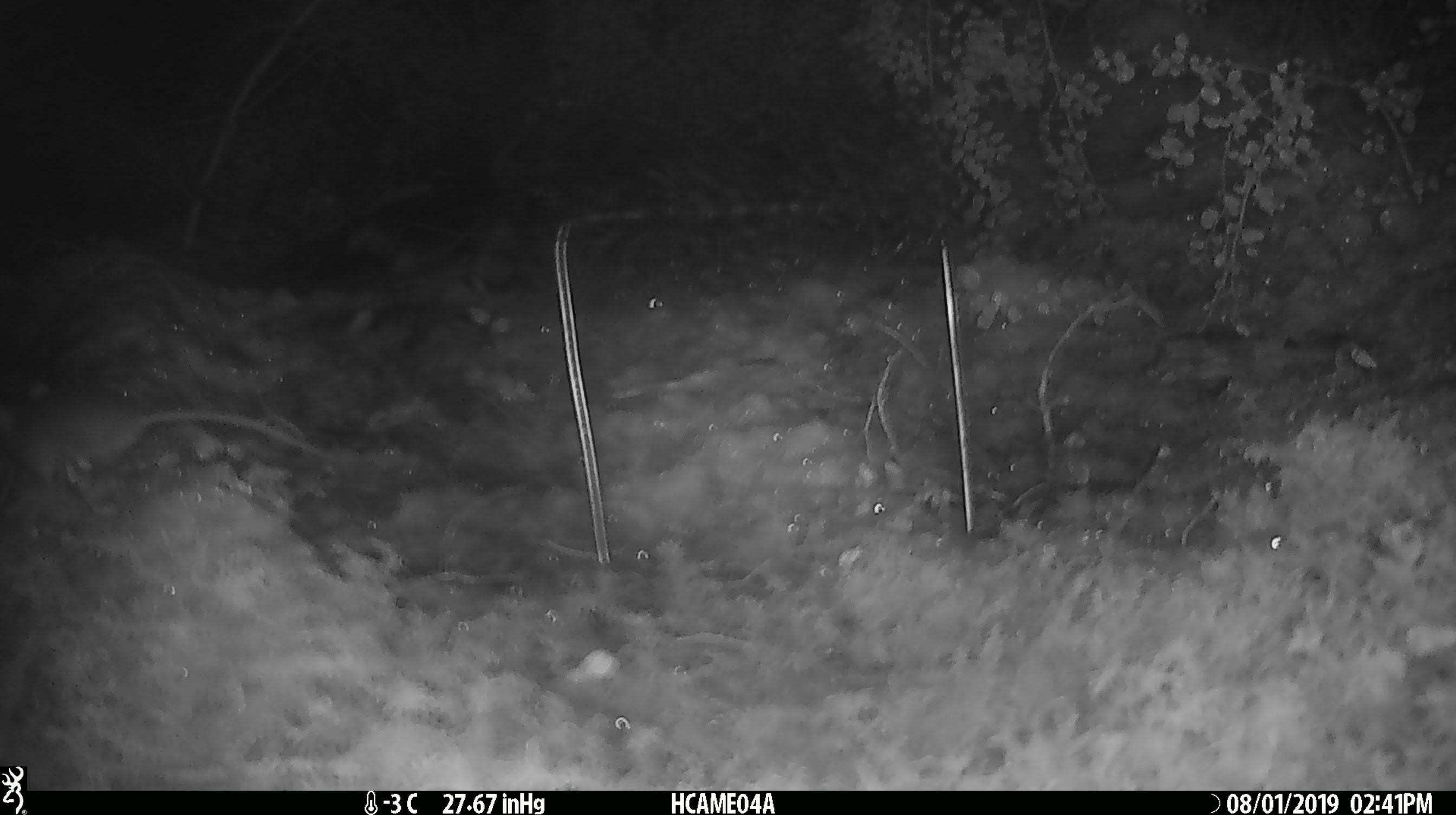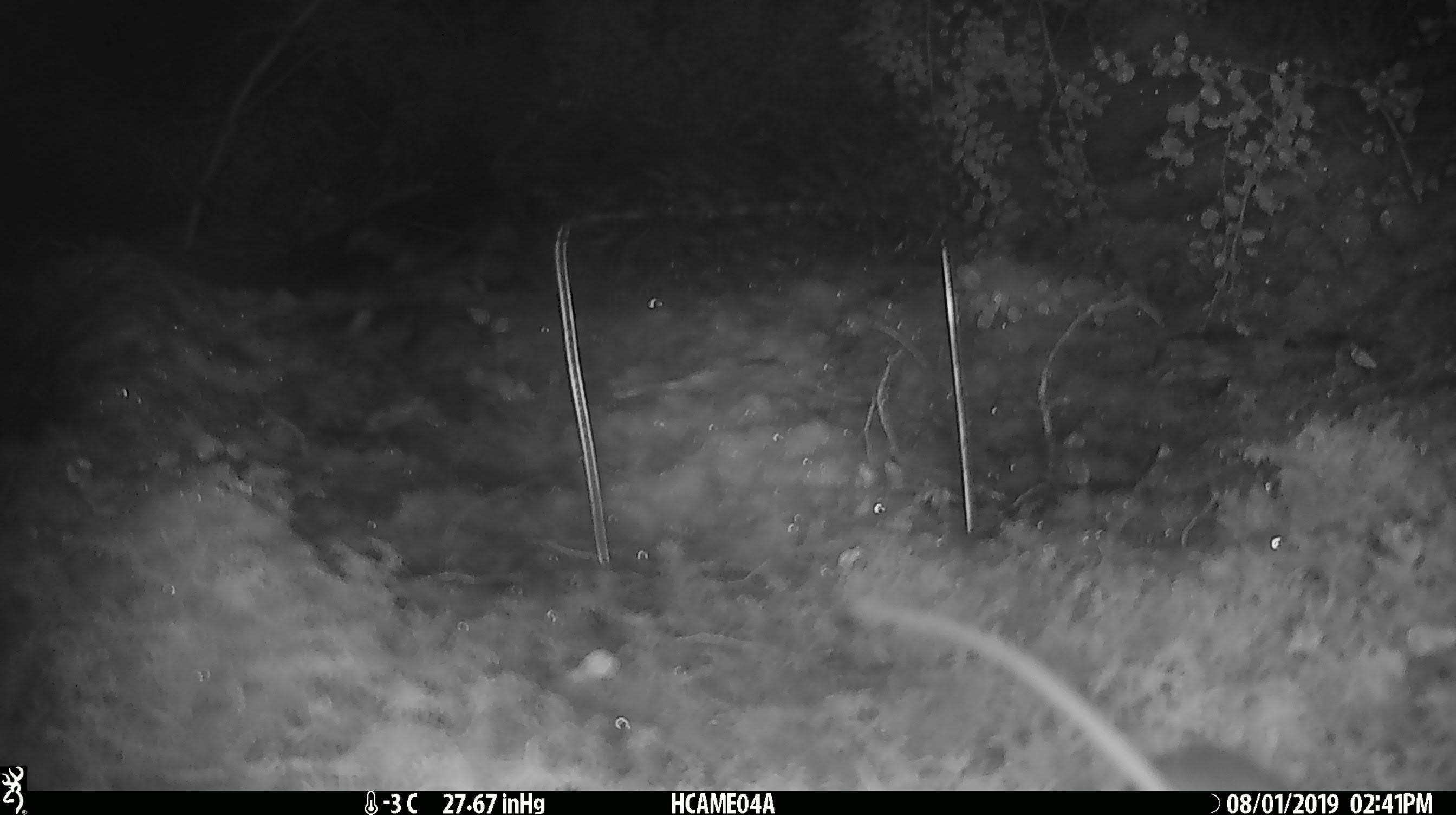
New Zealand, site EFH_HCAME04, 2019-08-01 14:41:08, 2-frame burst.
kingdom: Animalia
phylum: Chordata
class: Mammalia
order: Rodentia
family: Muridae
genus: Mus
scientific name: Mus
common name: mouse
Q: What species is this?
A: Mouse (Mus).